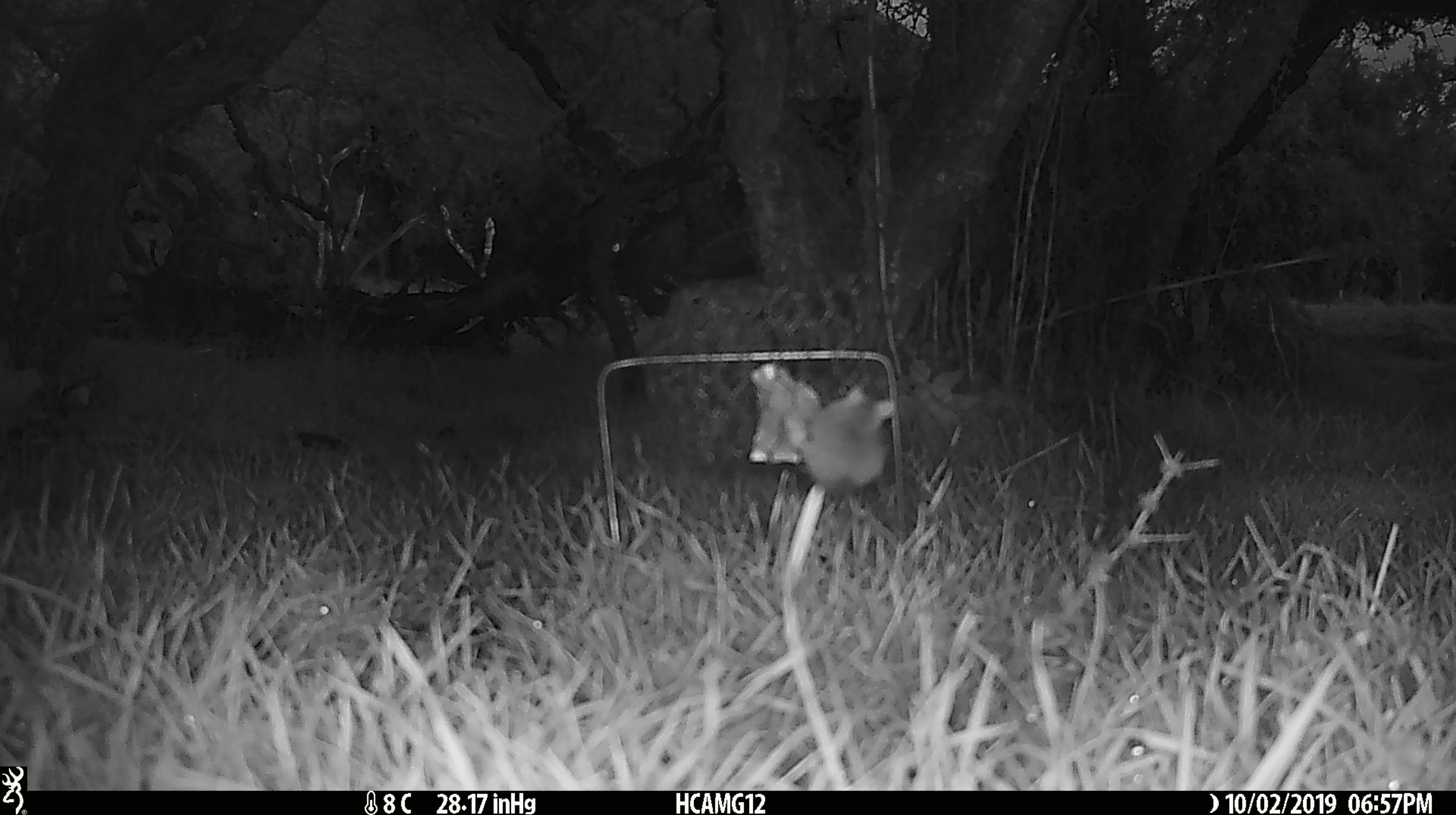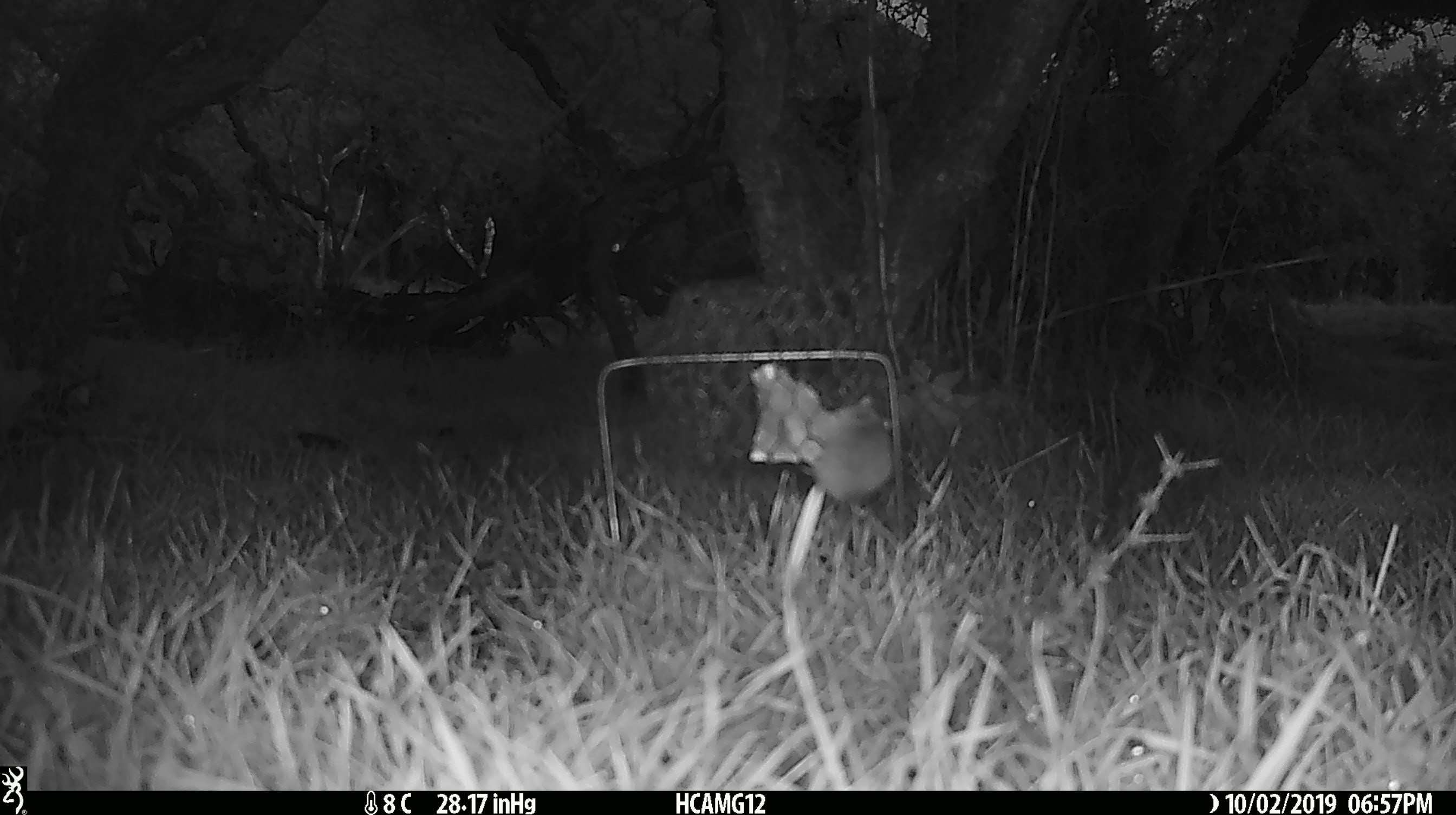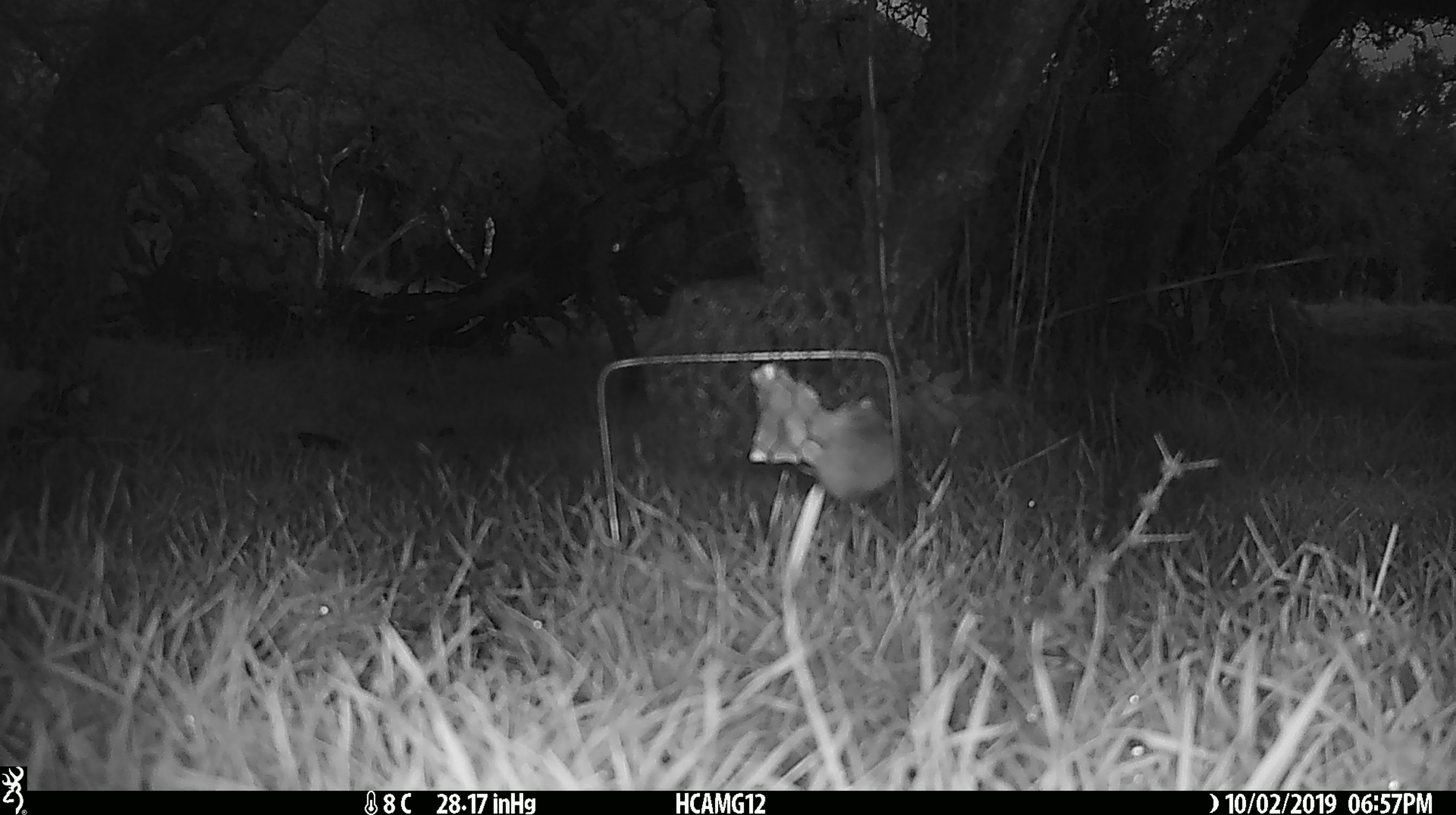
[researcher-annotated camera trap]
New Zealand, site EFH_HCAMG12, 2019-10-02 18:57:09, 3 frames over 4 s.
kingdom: Animalia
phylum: Chordata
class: Mammalia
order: Rodentia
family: Muridae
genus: Mus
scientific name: Mus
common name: mouse